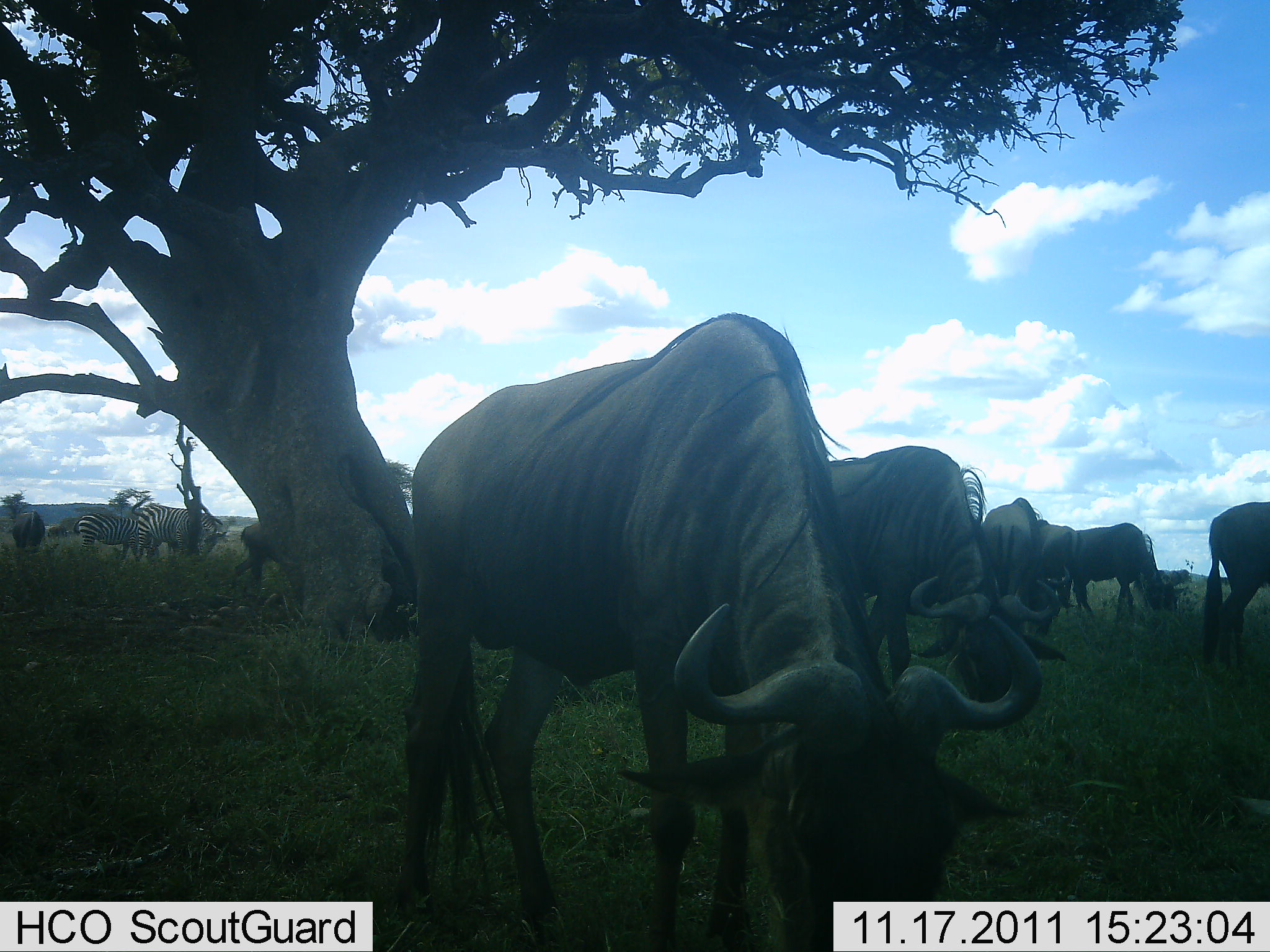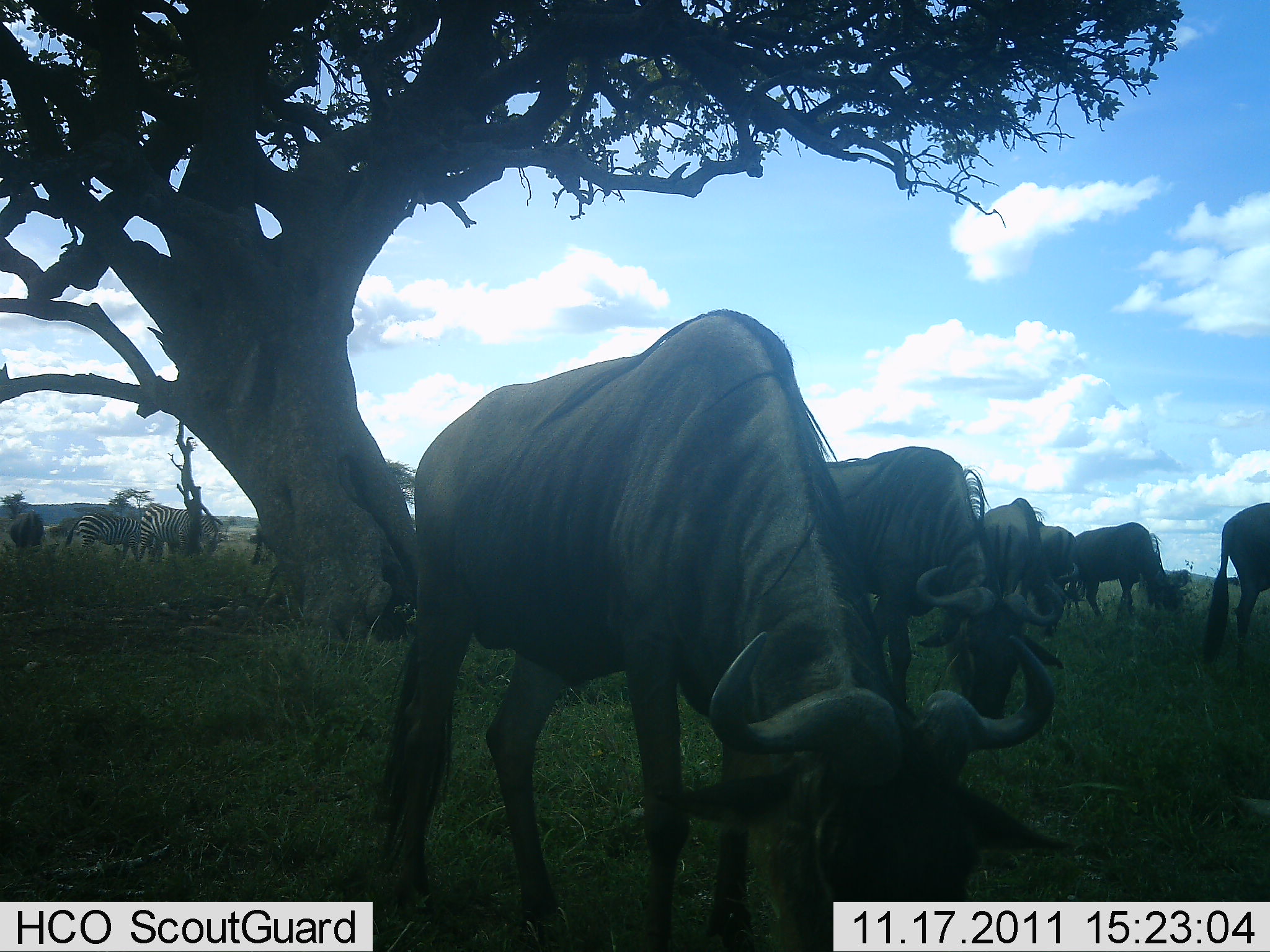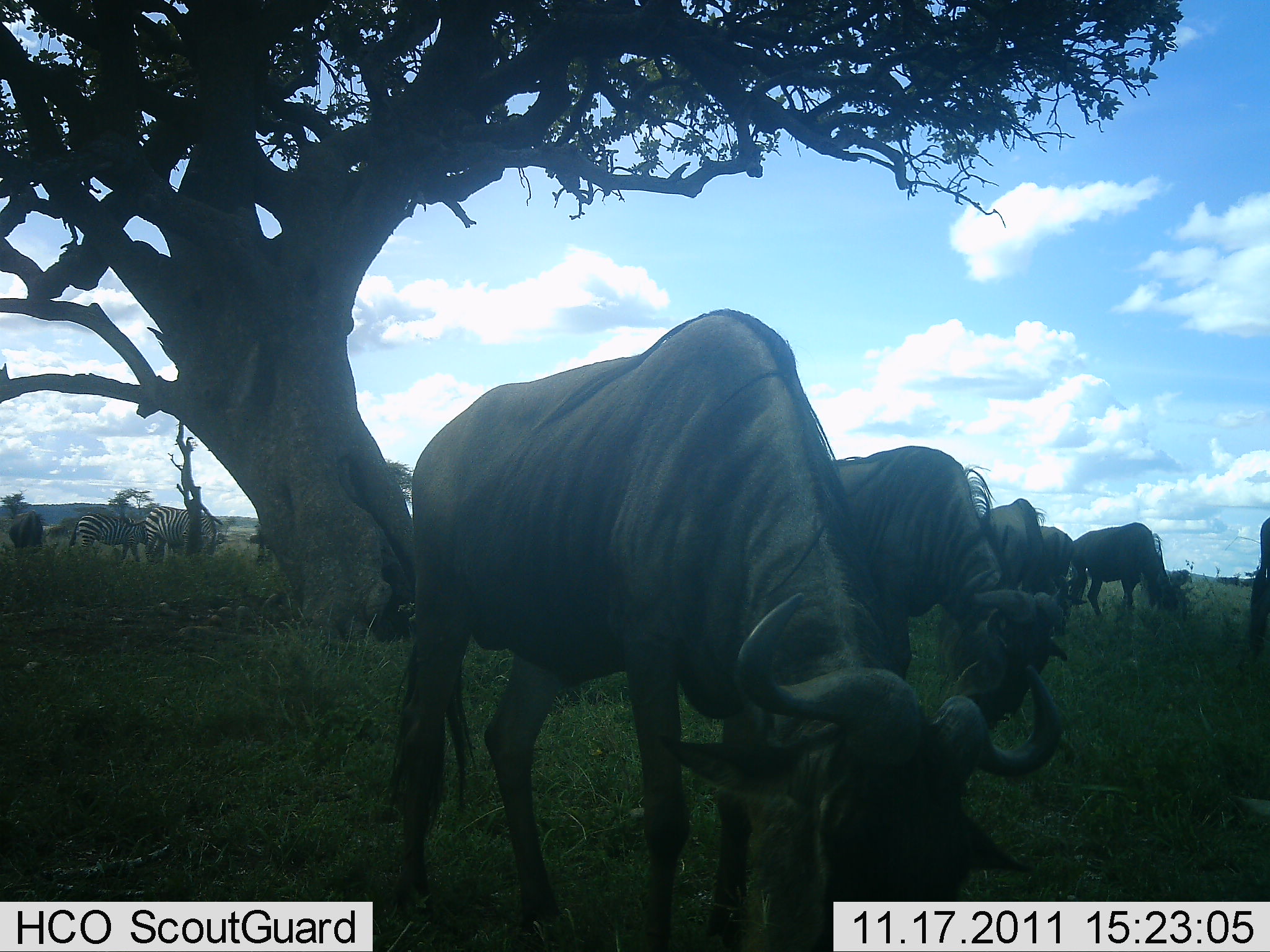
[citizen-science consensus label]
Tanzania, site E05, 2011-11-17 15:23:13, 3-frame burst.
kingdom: Animalia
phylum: Chordata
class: Mammalia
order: Artiodactyla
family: Bovidae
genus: Connochaetes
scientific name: Connochaetes taurinus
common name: blue wildebeest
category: wildebeest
Wildebeest (blue wildebeest) (Connochaetes taurinus), count 7. Behavior (volunteer vote fractions): standing 33%, resting 0%, moving 27%, interacting 0%. Young present (vote fraction): 0%. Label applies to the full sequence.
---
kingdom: Animalia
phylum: Chordata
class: Mammalia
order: Perissodactyla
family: Equidae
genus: Equus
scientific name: Equus quagga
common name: plains zebra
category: zebra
Zebra (plains zebra) (Equus quagga), count 2. Behavior (volunteer vote fractions): standing 57%, resting 0%, moving 7%, interacting 0%. Young present (vote fraction): 0%. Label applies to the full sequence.